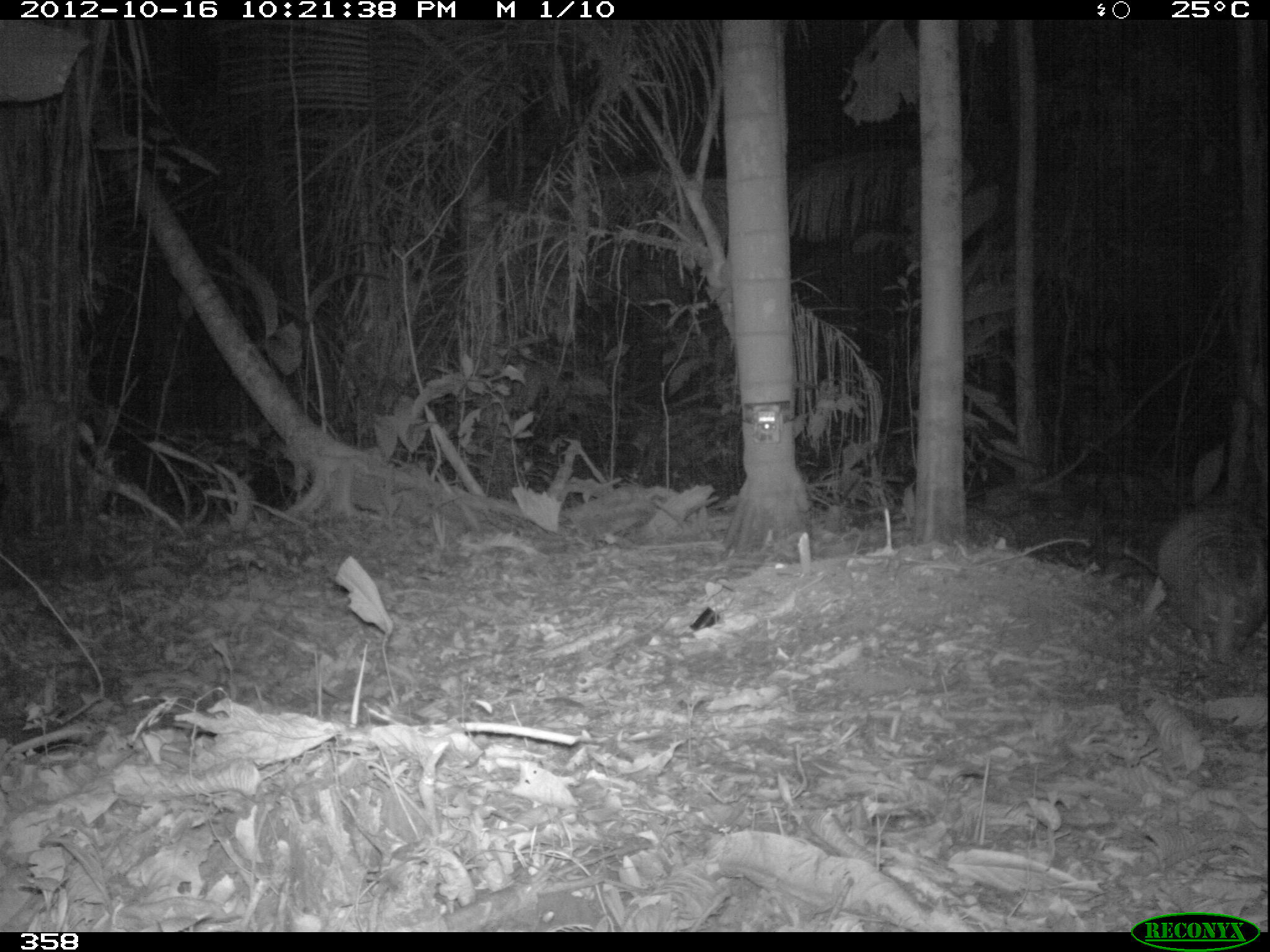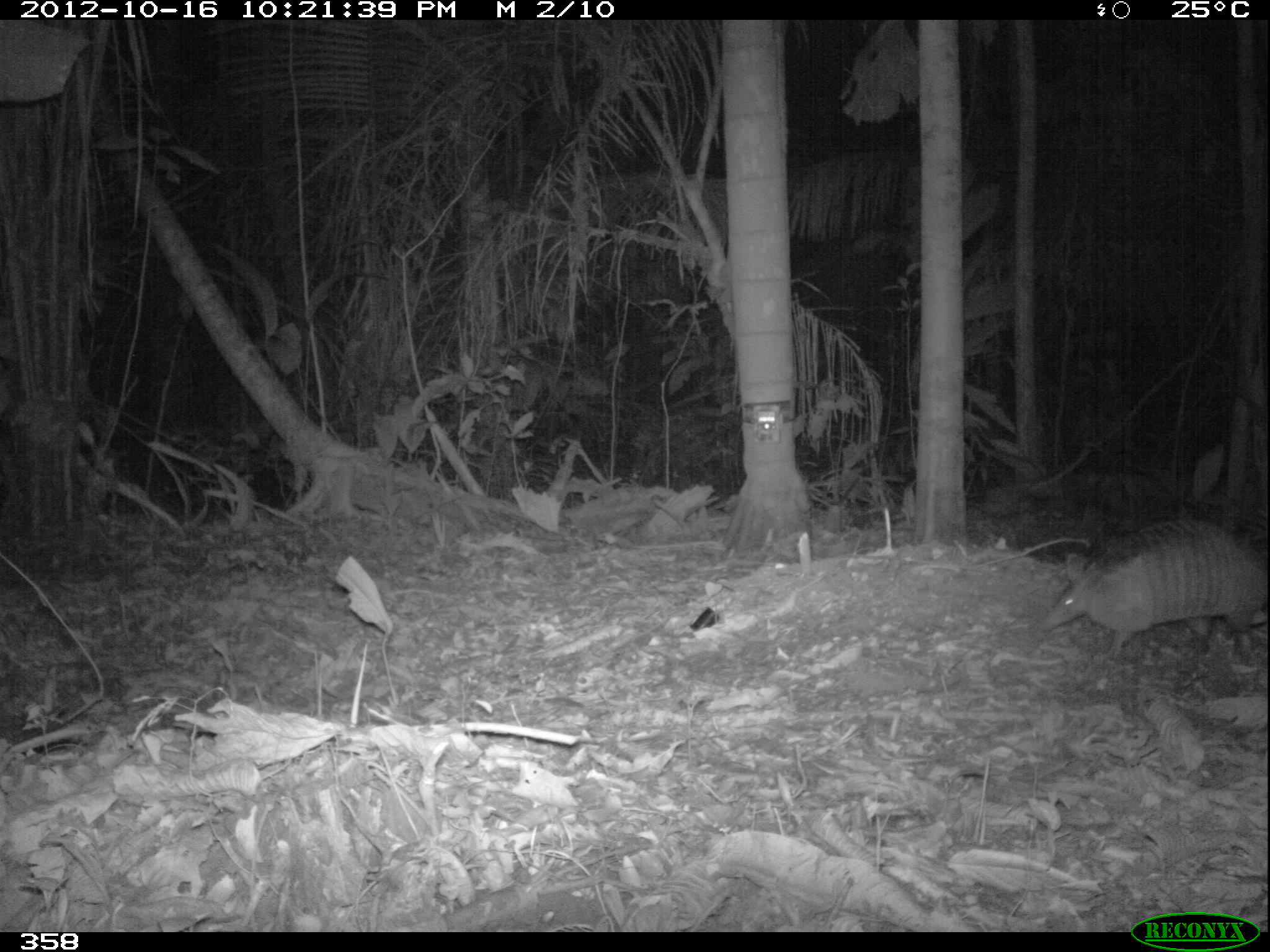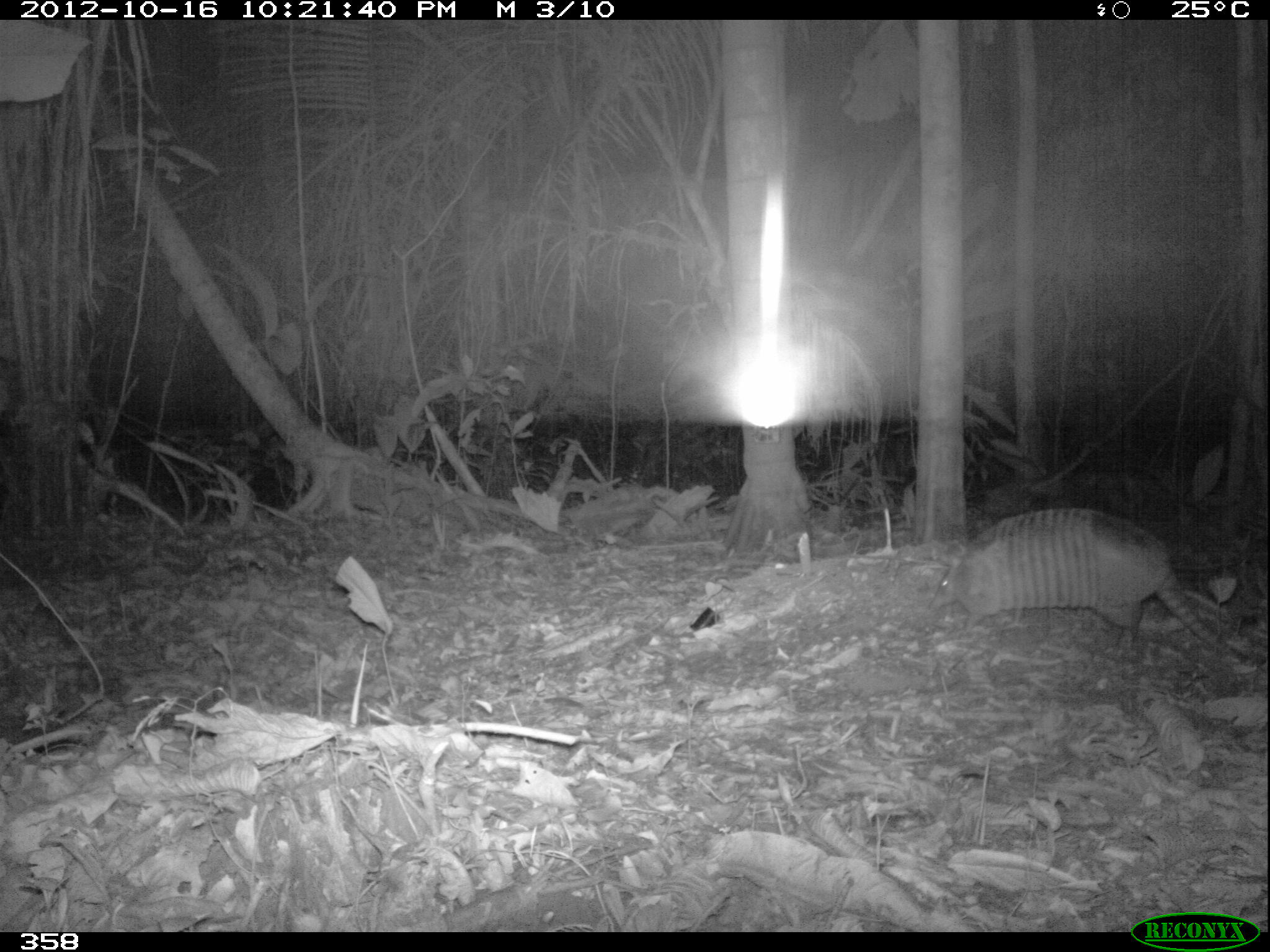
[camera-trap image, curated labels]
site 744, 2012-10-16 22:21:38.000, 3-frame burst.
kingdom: Animalia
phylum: Chordata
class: Mammalia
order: Cingulata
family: Dasypodidae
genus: Dasypus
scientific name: Dasypus novemcinctus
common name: nine-banded armadillo